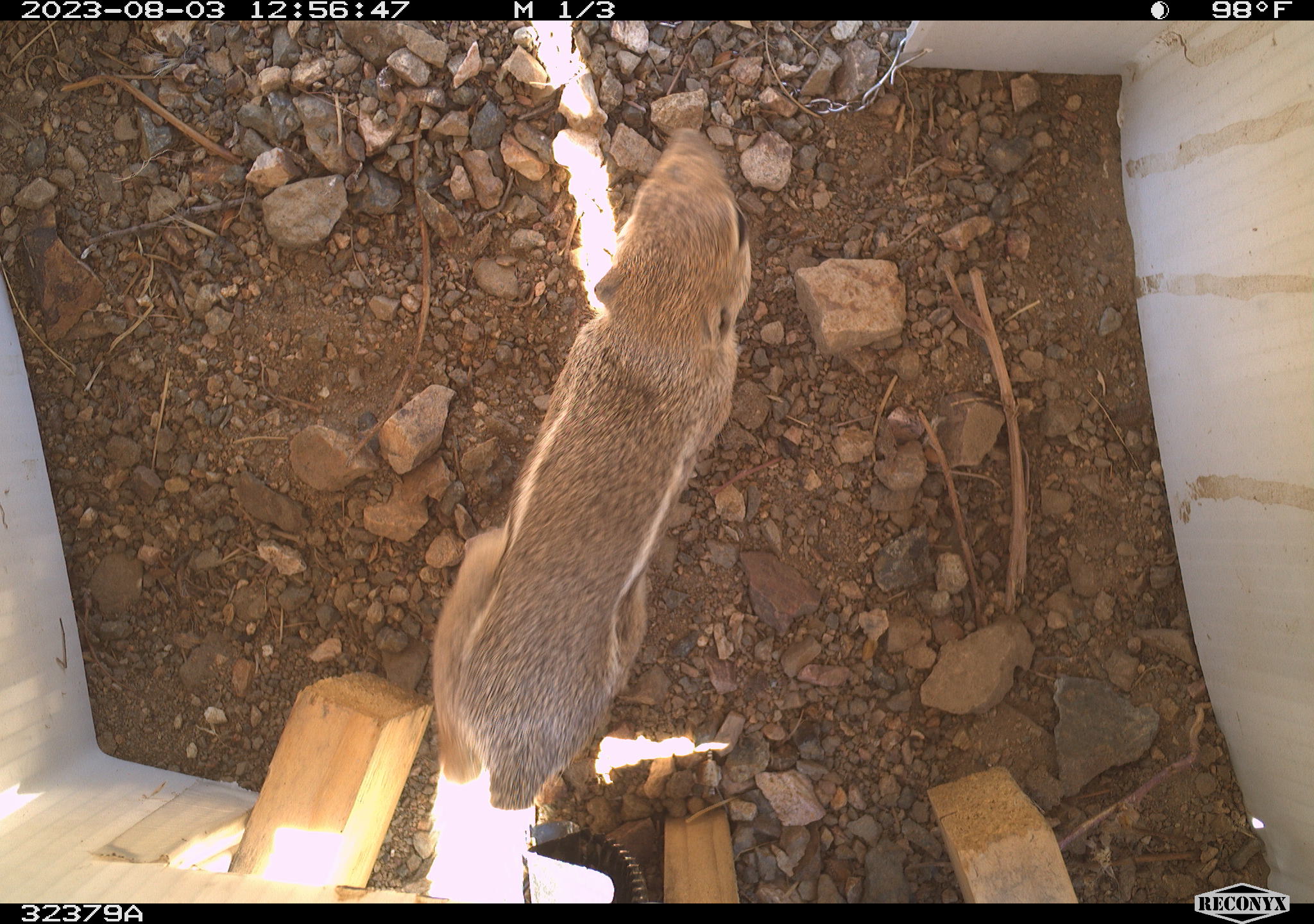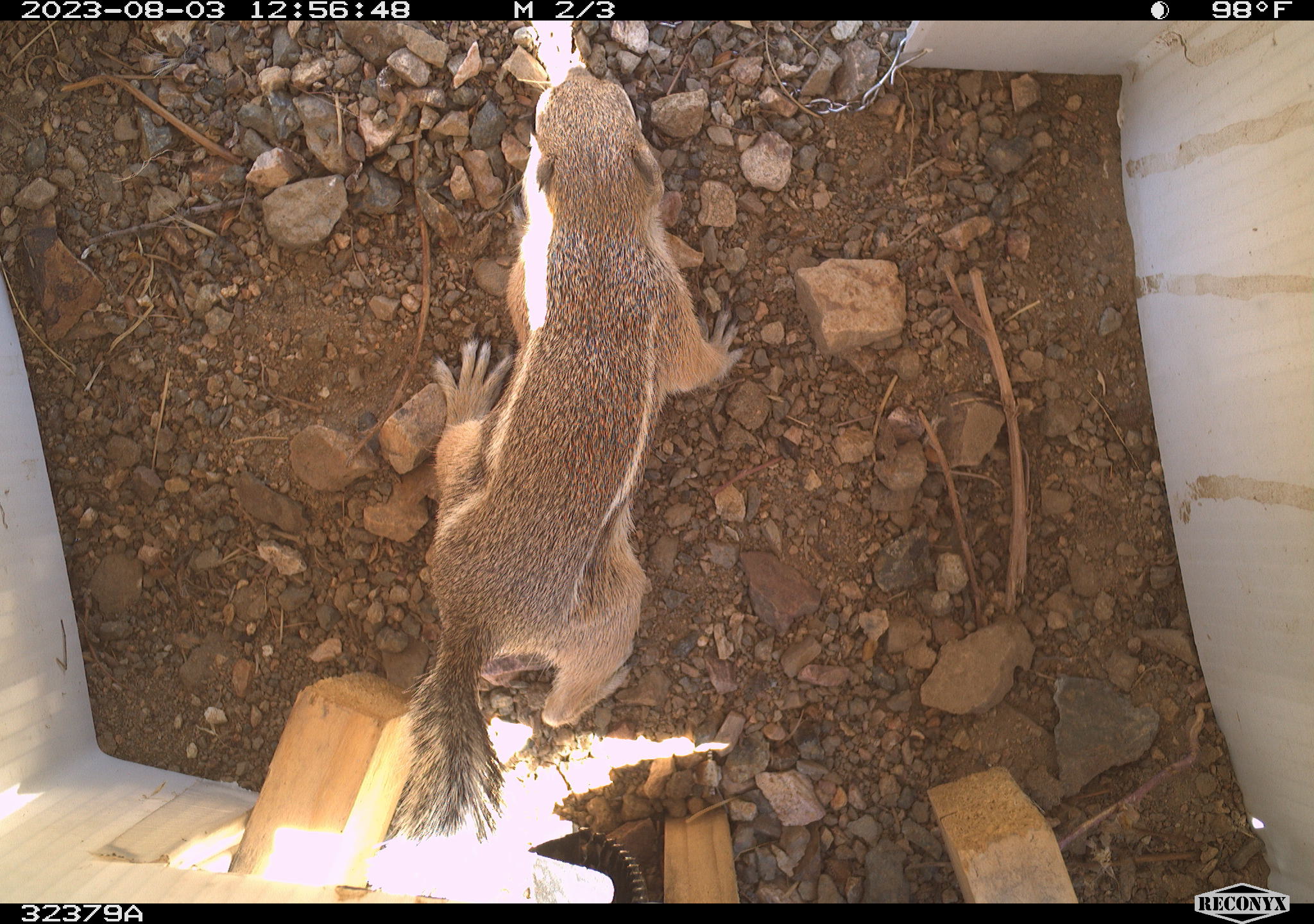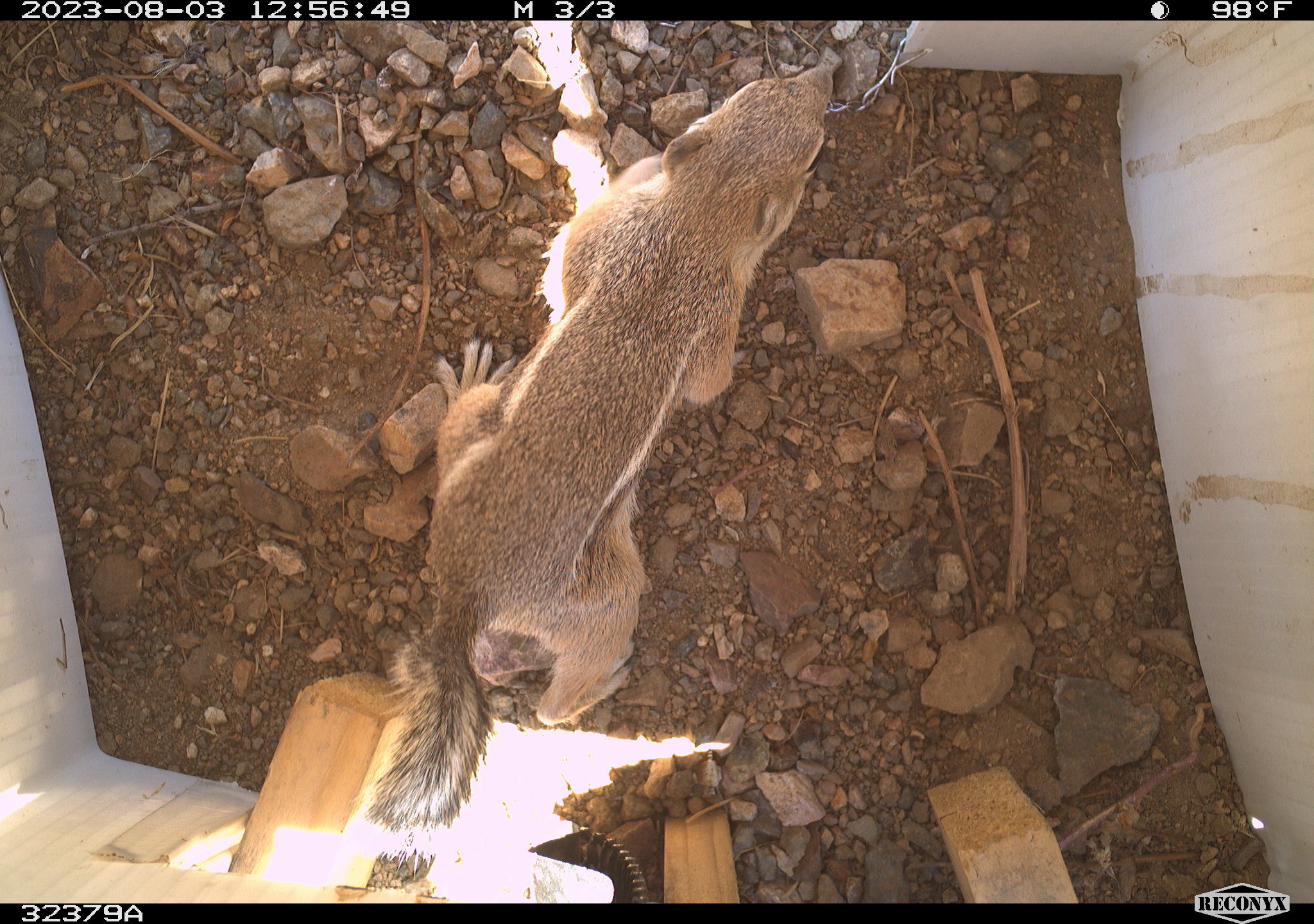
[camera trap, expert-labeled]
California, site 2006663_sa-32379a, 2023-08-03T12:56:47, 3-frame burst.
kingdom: Animalia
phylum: Chordata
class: Mammalia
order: Rodentia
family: Sciuridae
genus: Ammospermophilus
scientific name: Ammospermophilus leucurus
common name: white-tailed antelope squirrel